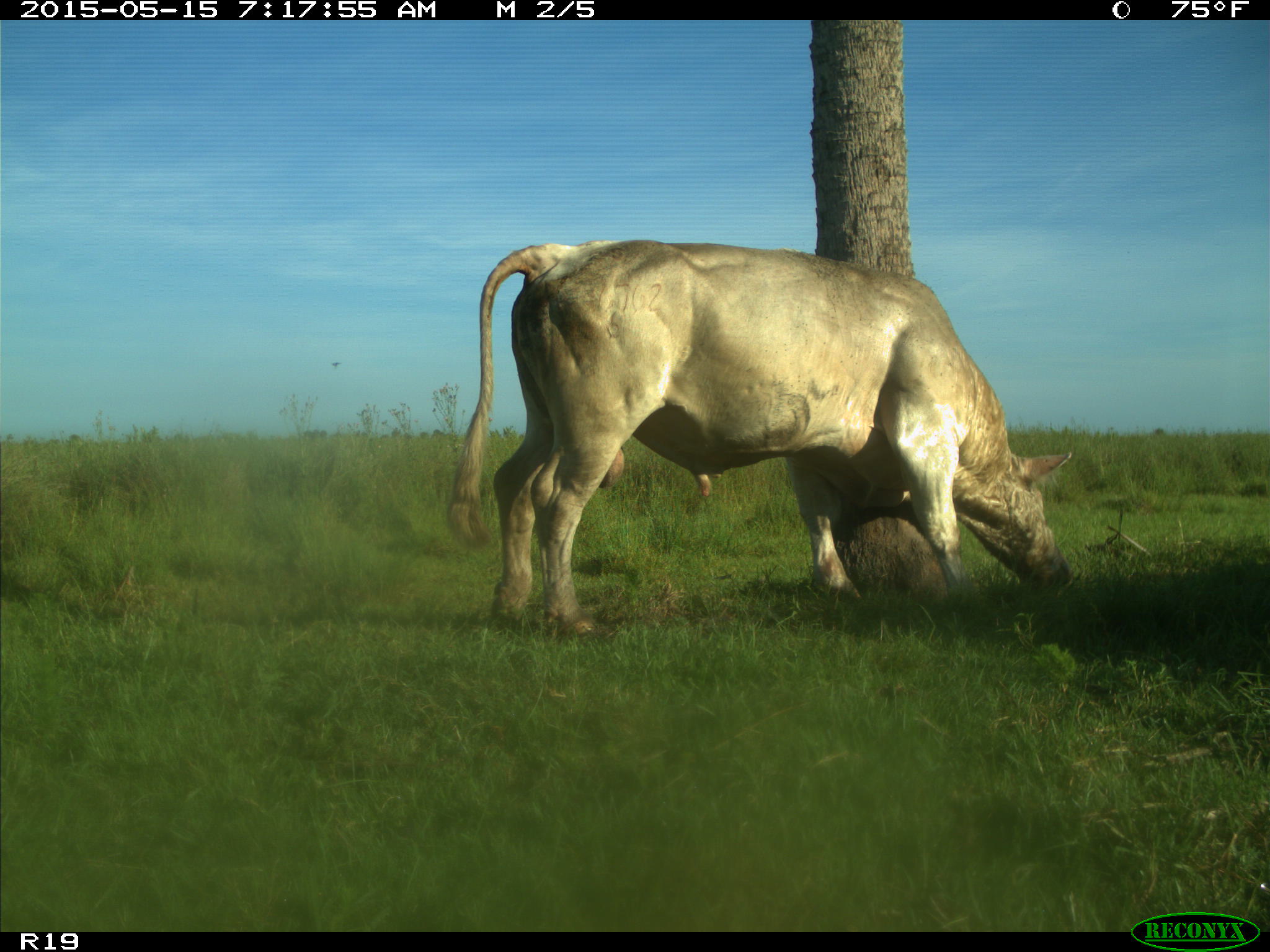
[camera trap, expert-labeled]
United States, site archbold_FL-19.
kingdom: Animalia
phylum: Chordata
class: Mammalia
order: Artiodactyla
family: Bovidae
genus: Bos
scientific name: Bos taurus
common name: domestic cow